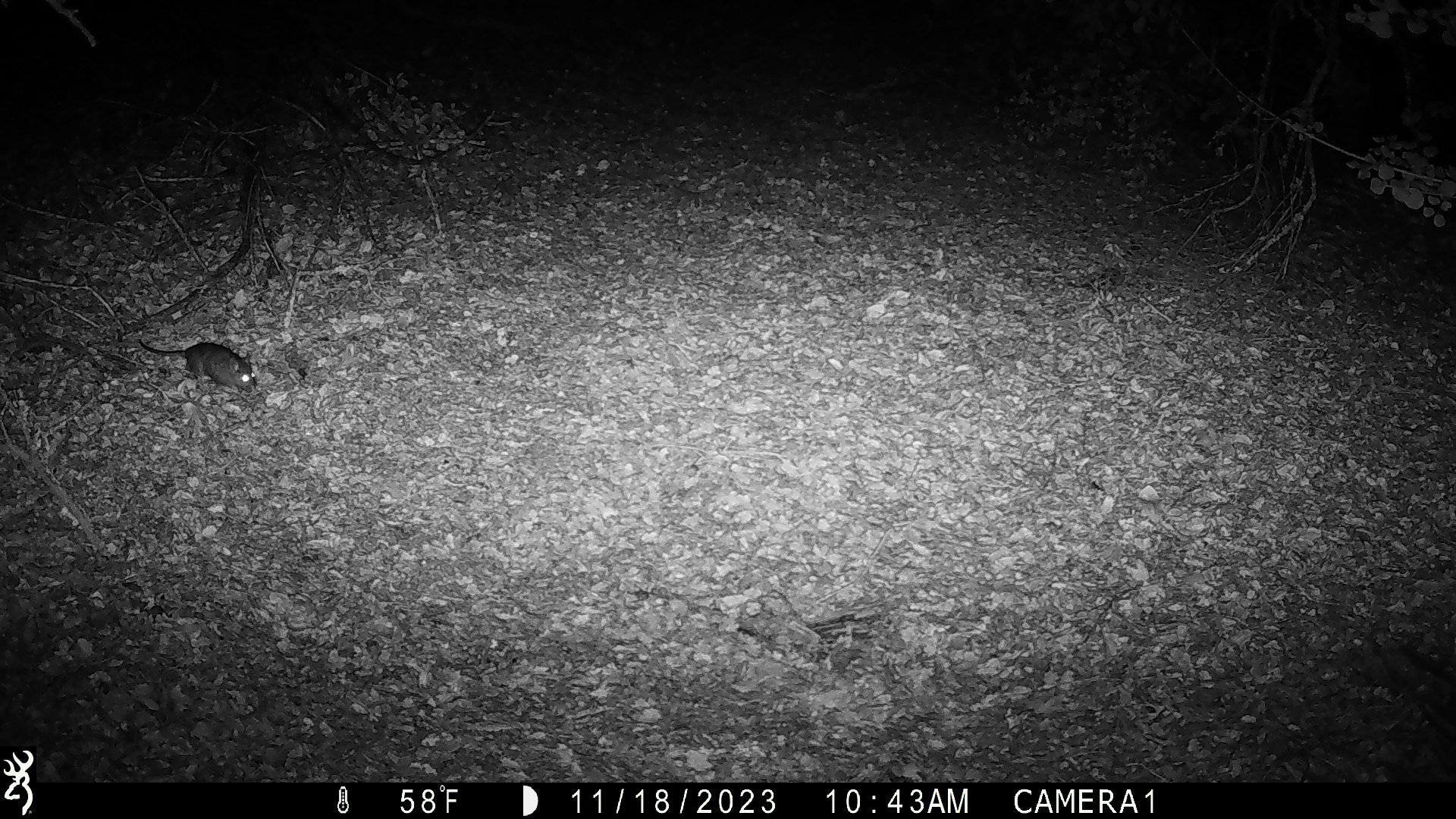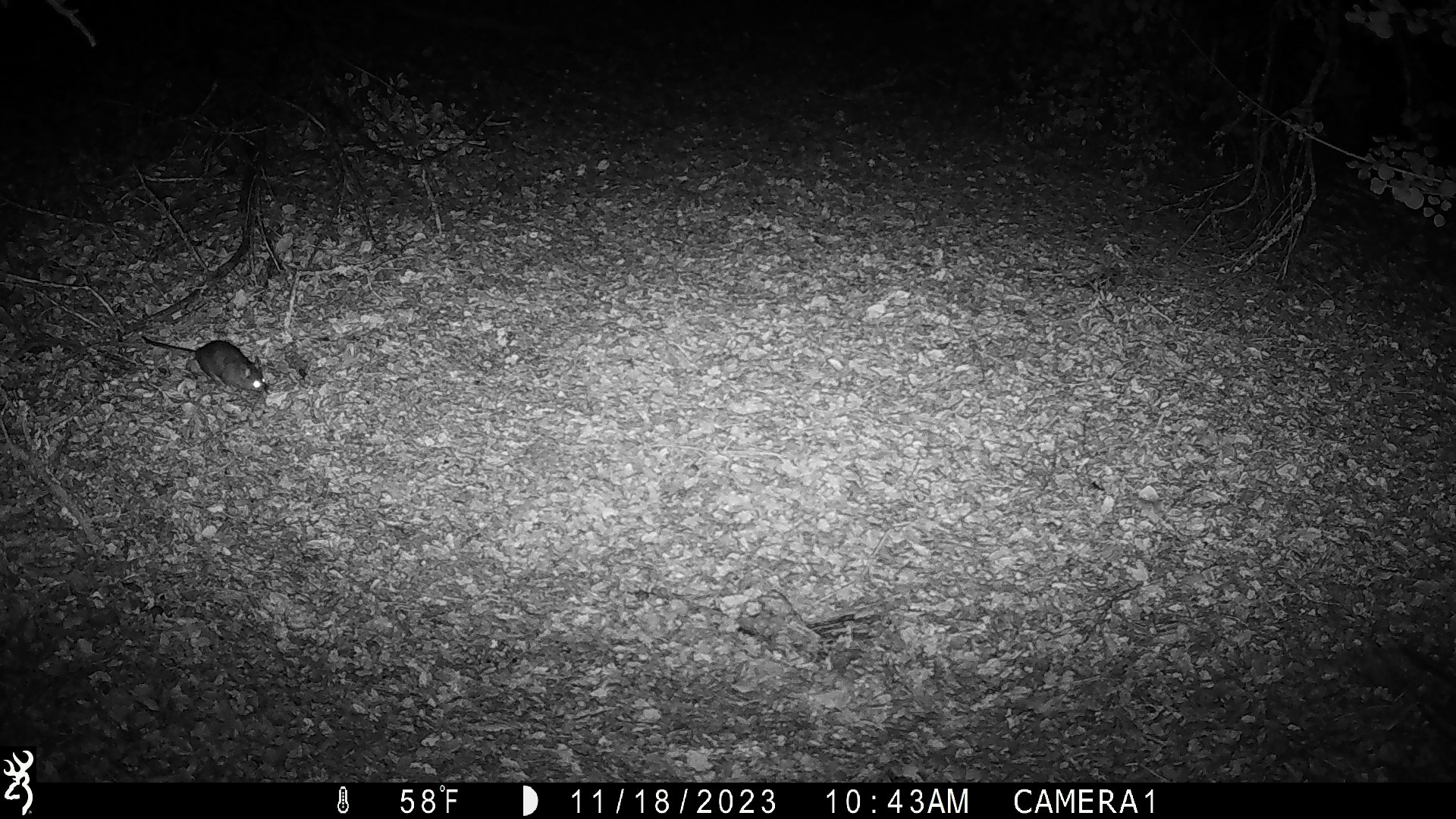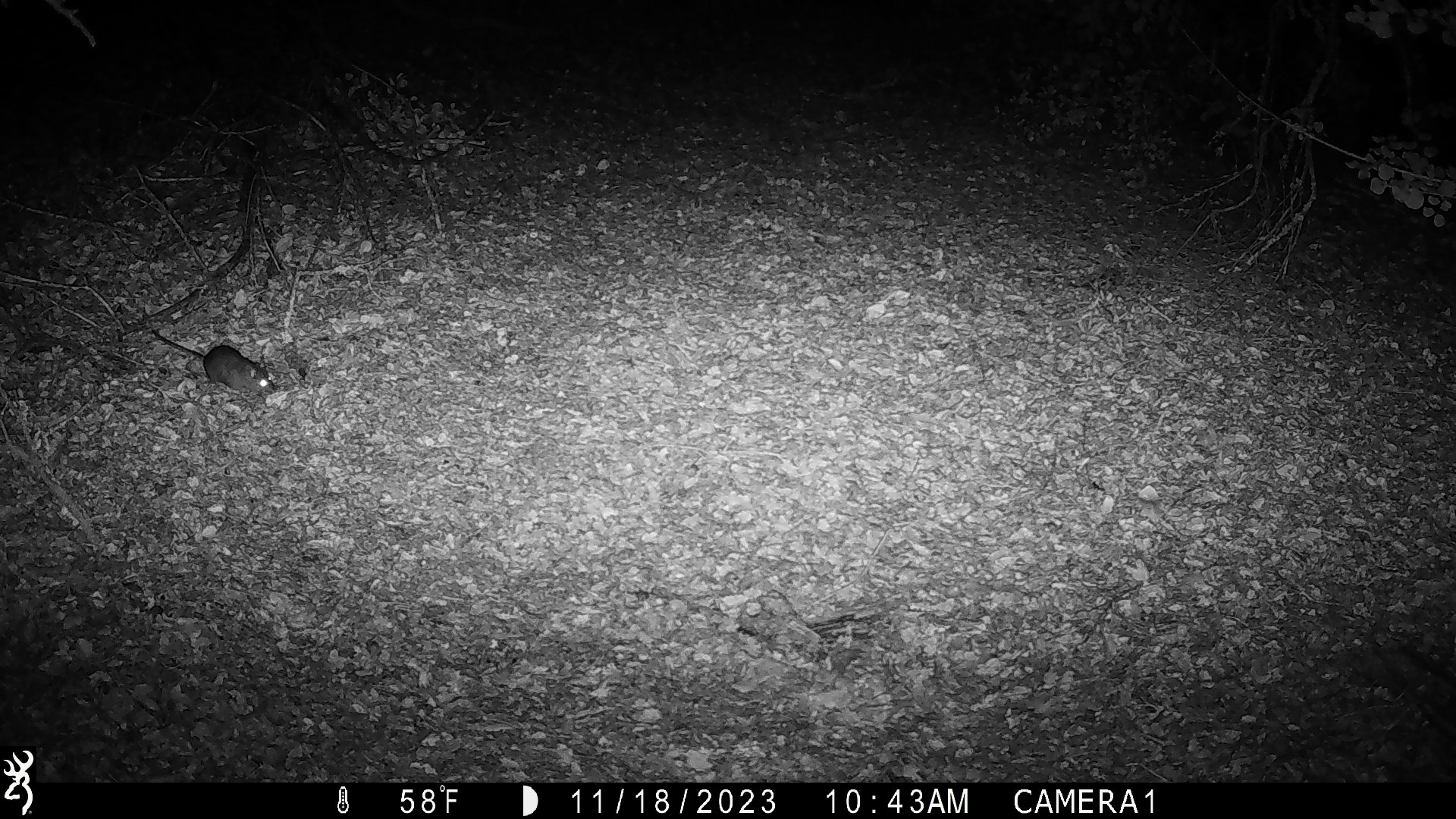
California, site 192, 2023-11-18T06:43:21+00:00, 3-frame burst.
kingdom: Animalia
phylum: Chordata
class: Mammalia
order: Rodentia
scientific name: Rodentia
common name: mouse or rat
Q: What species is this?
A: Mouse or rat (Rodentia).